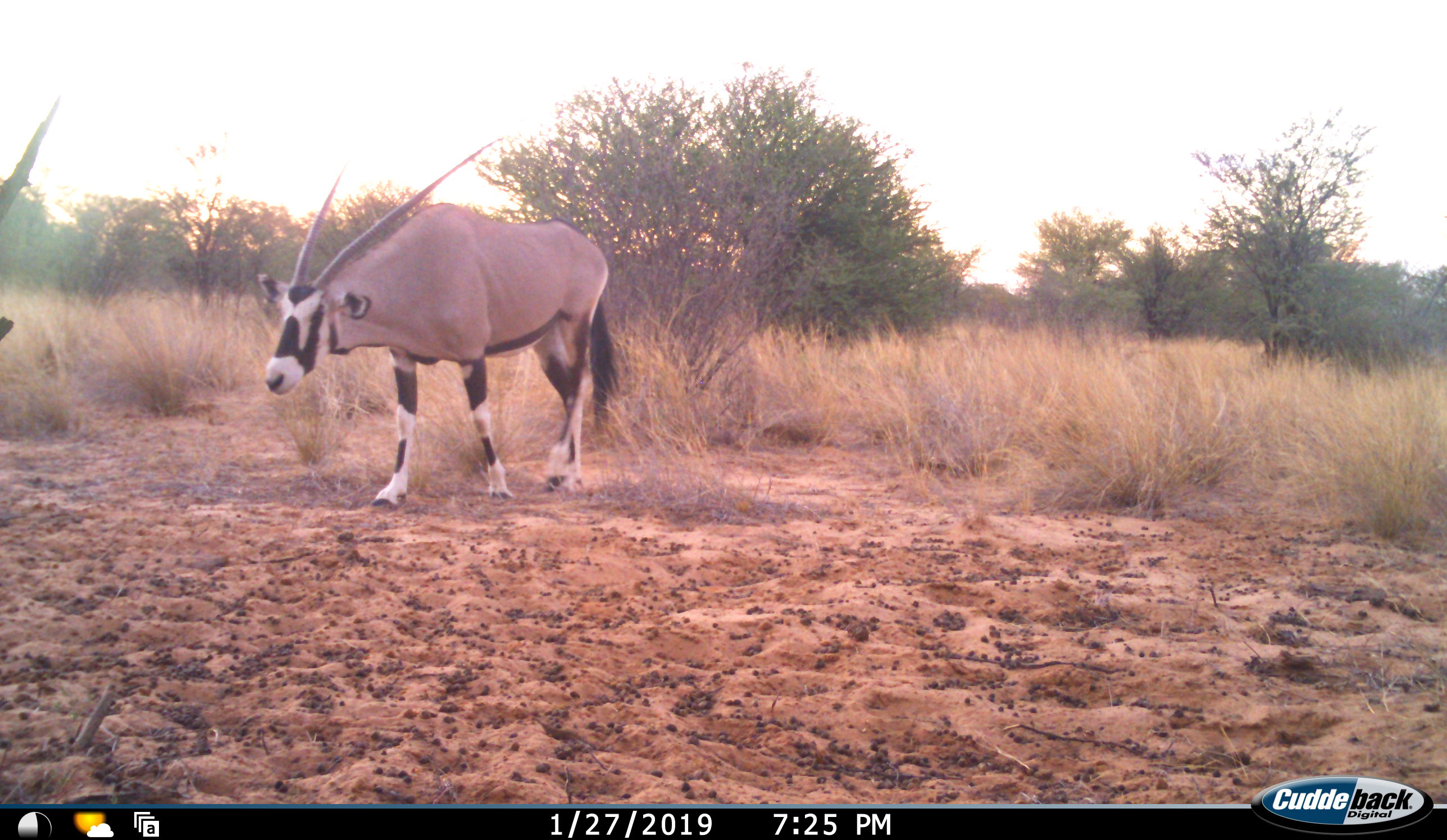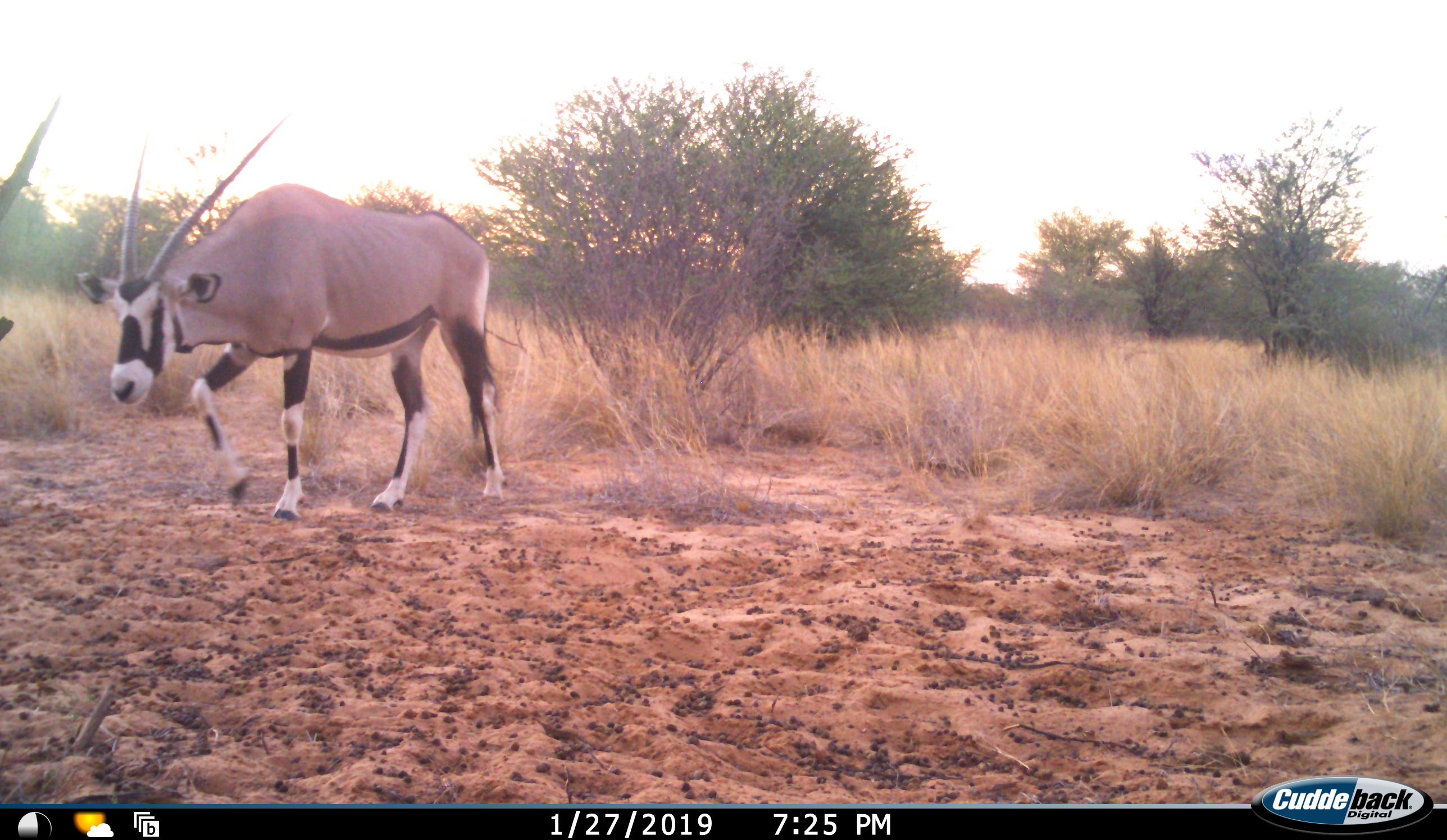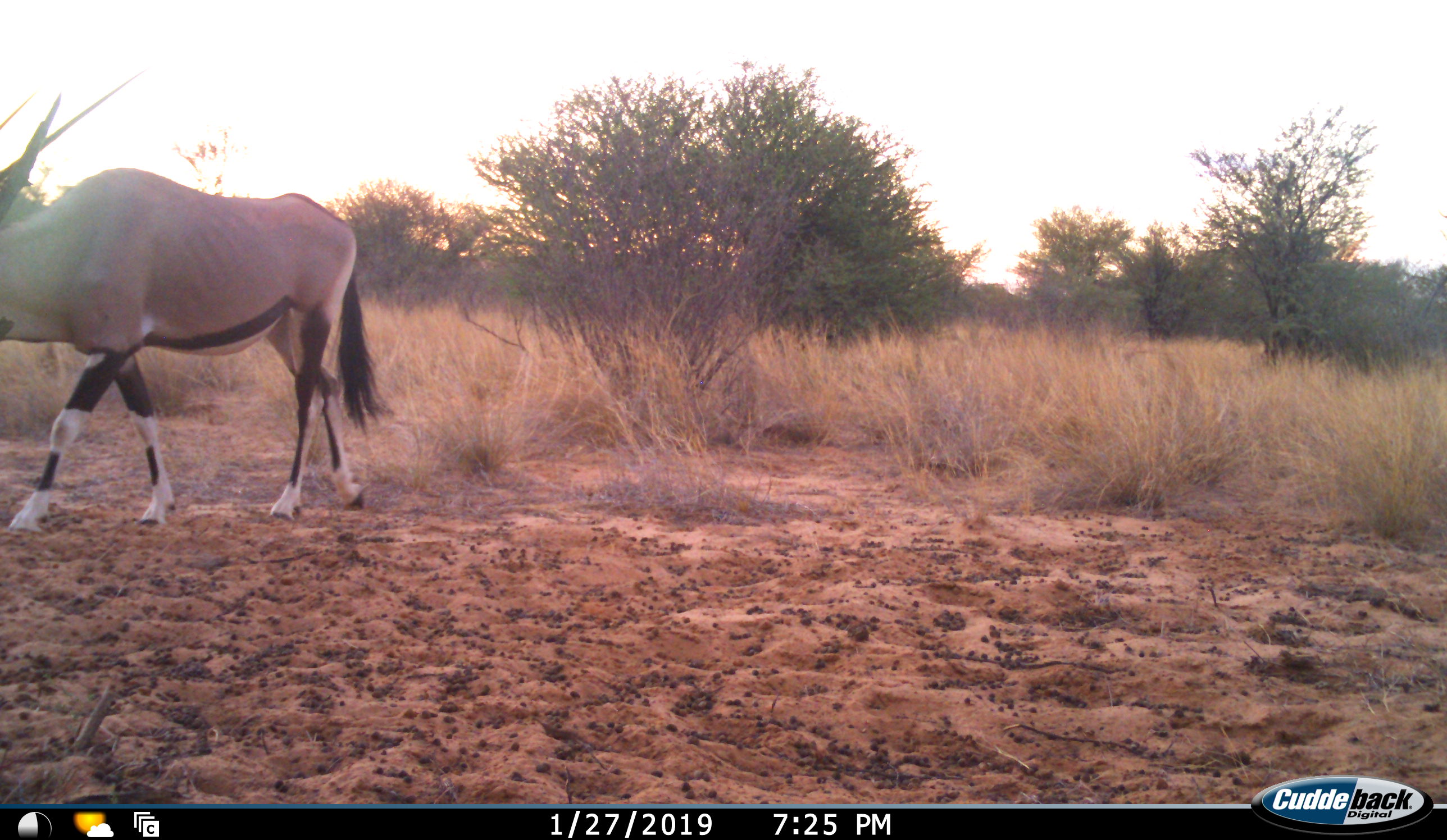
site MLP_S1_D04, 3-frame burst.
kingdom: Animalia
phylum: Chordata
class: Mammalia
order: Artiodactyla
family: Bovidae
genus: Oryx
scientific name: Oryx gazella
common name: gemsbok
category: oryx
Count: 1.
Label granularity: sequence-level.